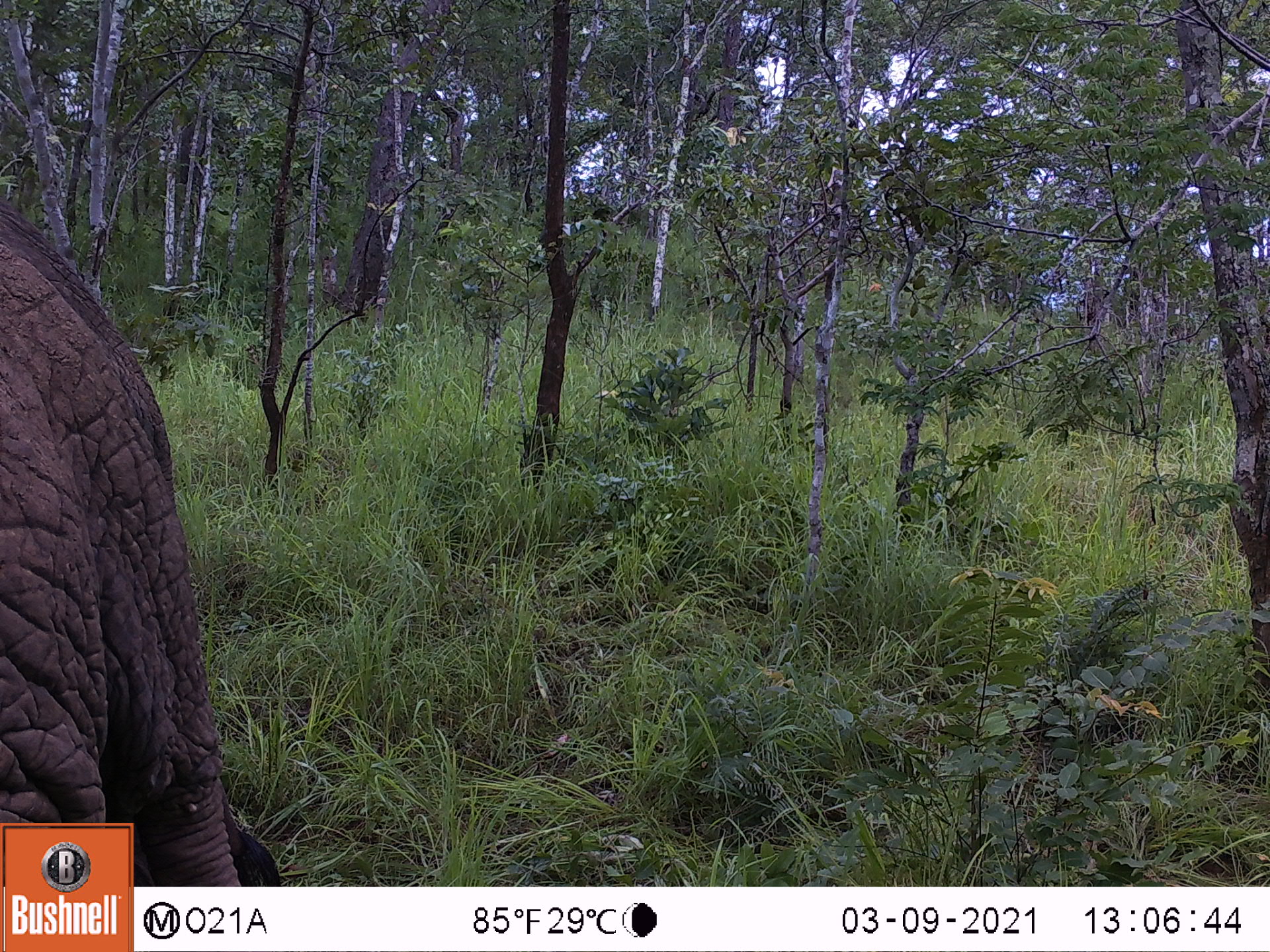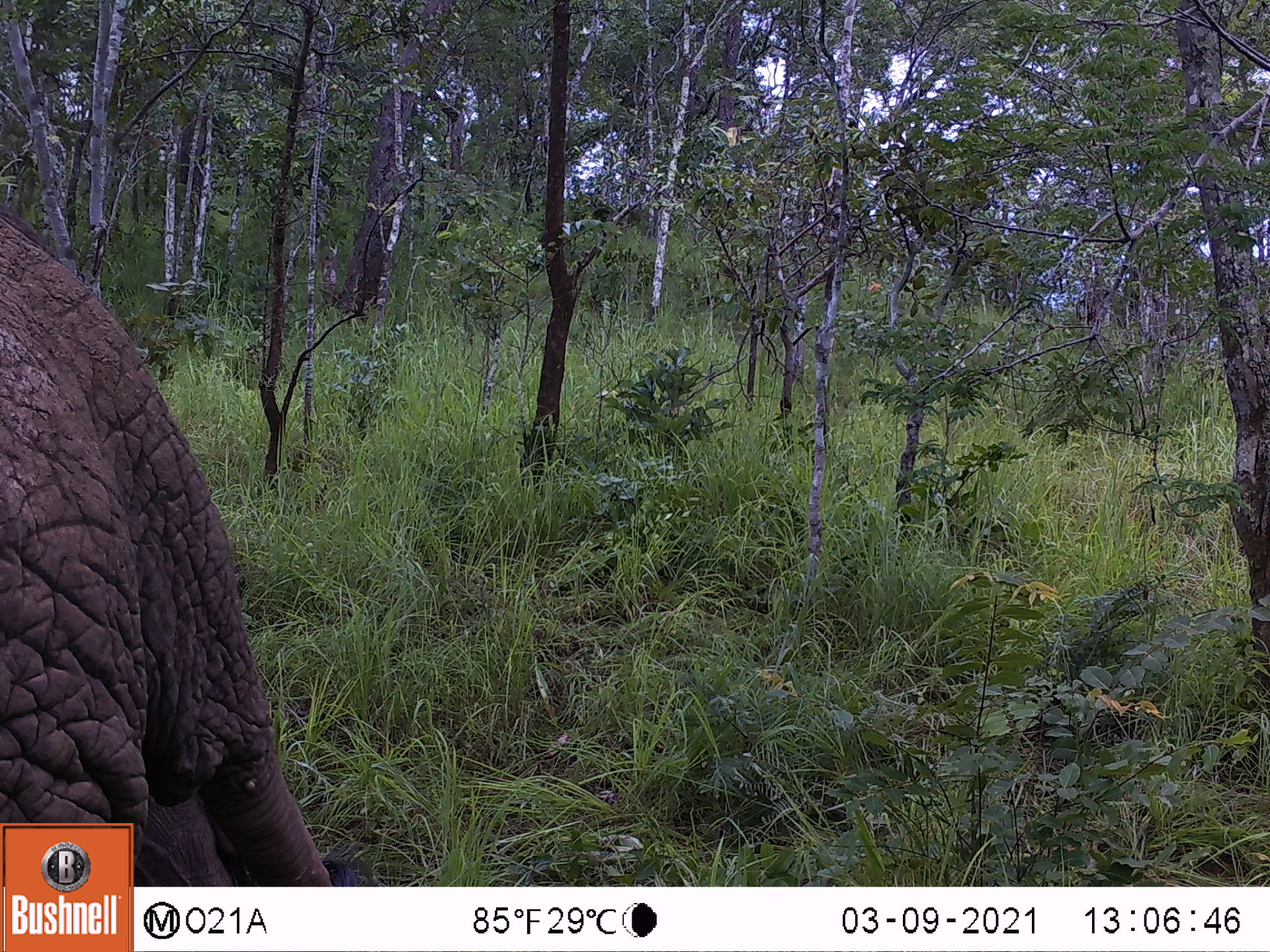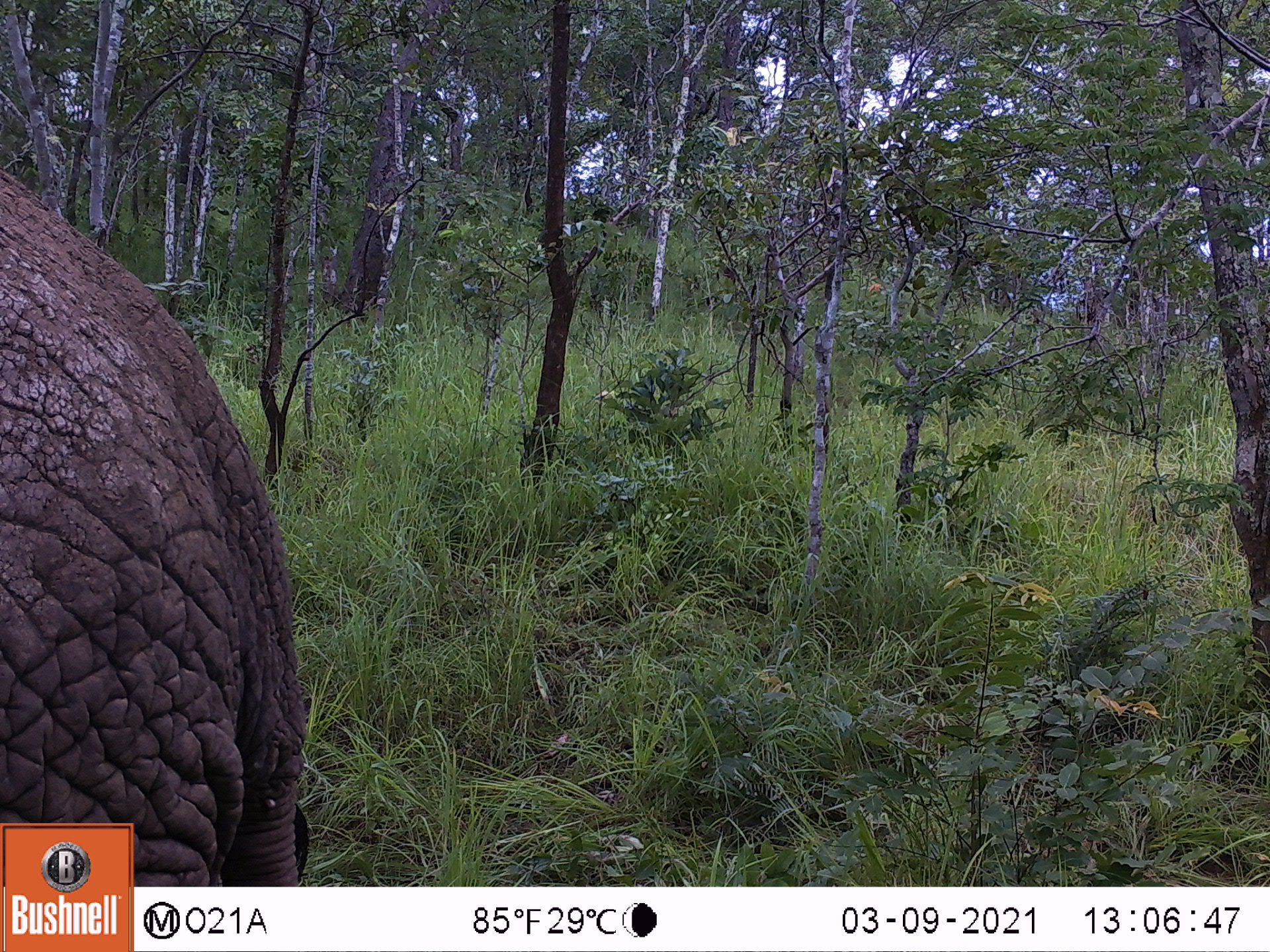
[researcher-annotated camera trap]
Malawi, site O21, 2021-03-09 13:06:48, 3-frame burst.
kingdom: Animalia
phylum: Chordata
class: Mammalia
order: Proboscidea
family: Elephantidae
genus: Loxodonta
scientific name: Loxodonta africana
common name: african savanna elephant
African savanna elephant (Loxodonta africana), count 1.